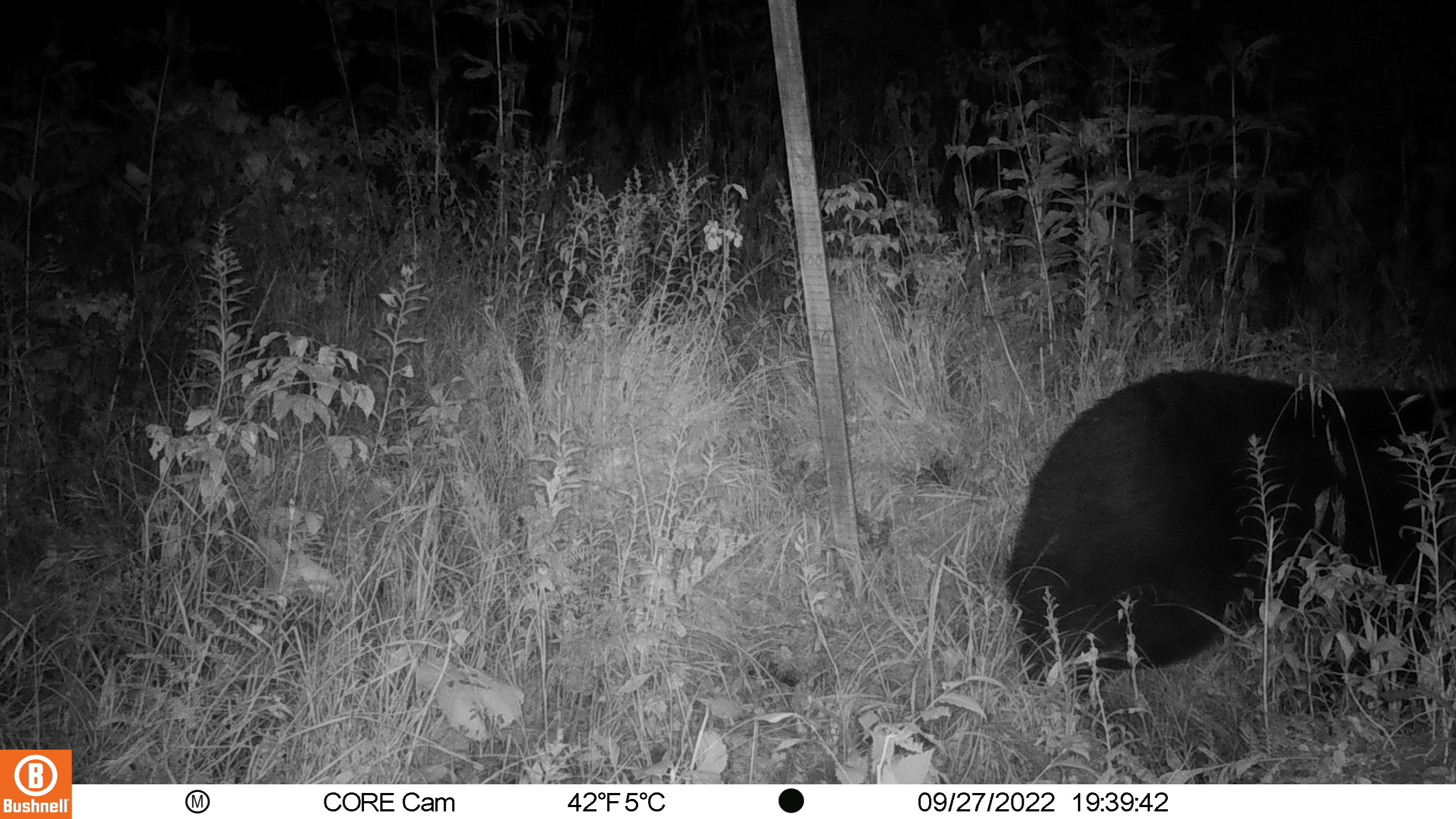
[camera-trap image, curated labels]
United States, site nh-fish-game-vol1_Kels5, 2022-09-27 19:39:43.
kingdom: Animalia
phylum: Chordata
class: Mammalia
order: Carnivora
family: Ursidae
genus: Ursus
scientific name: Ursus americanus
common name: black bear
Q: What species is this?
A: Black bear (Ursus americanus).